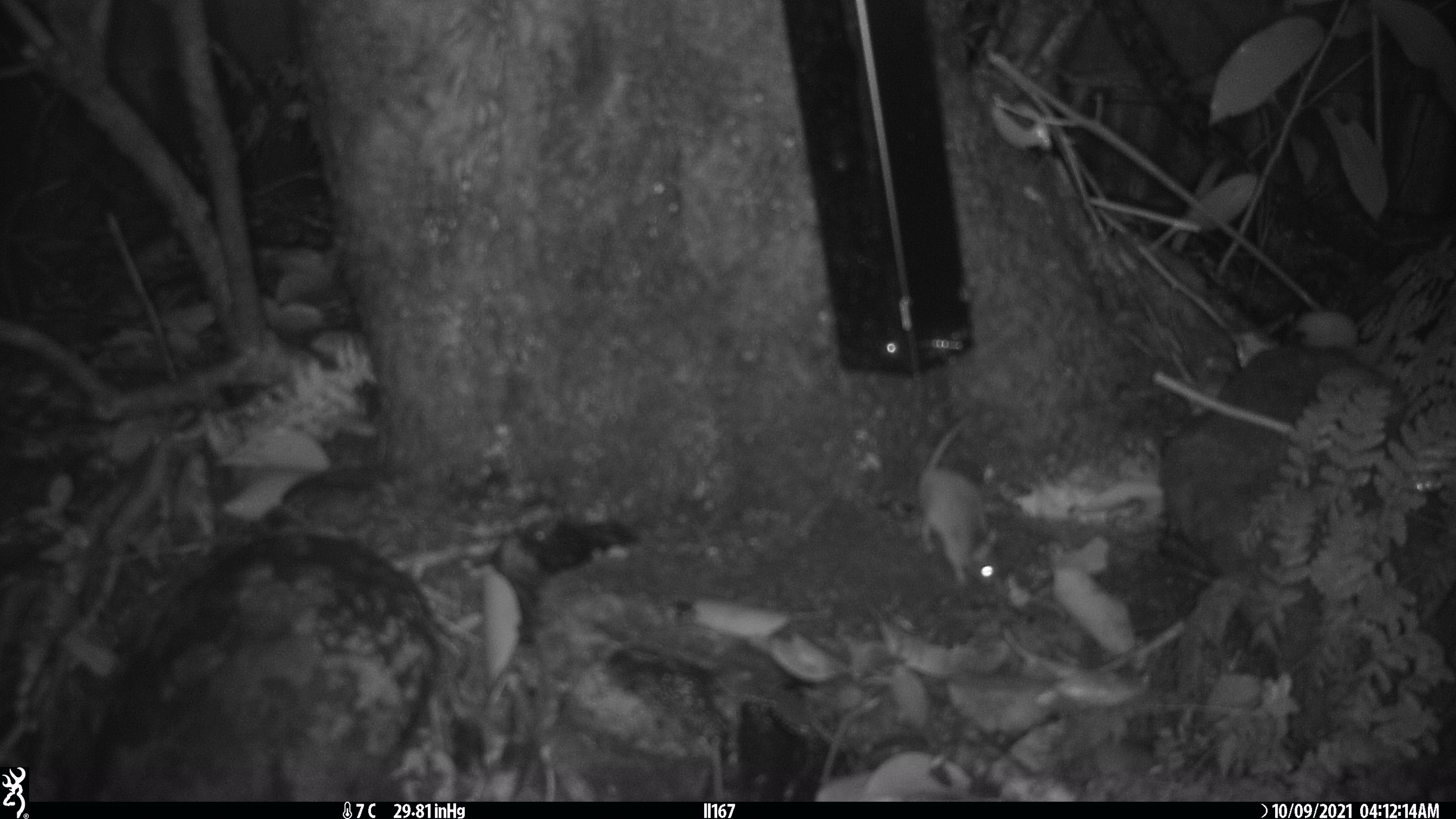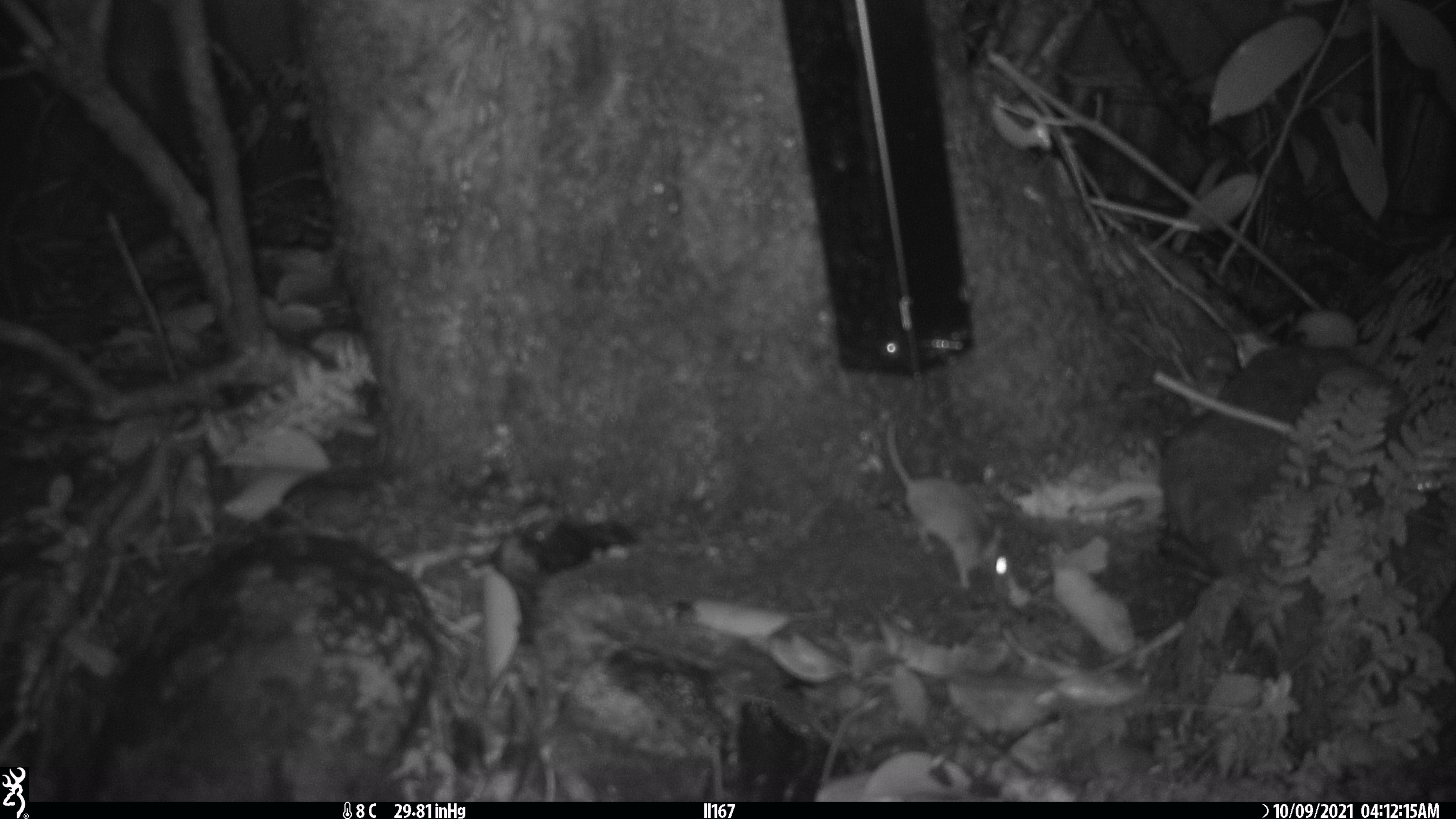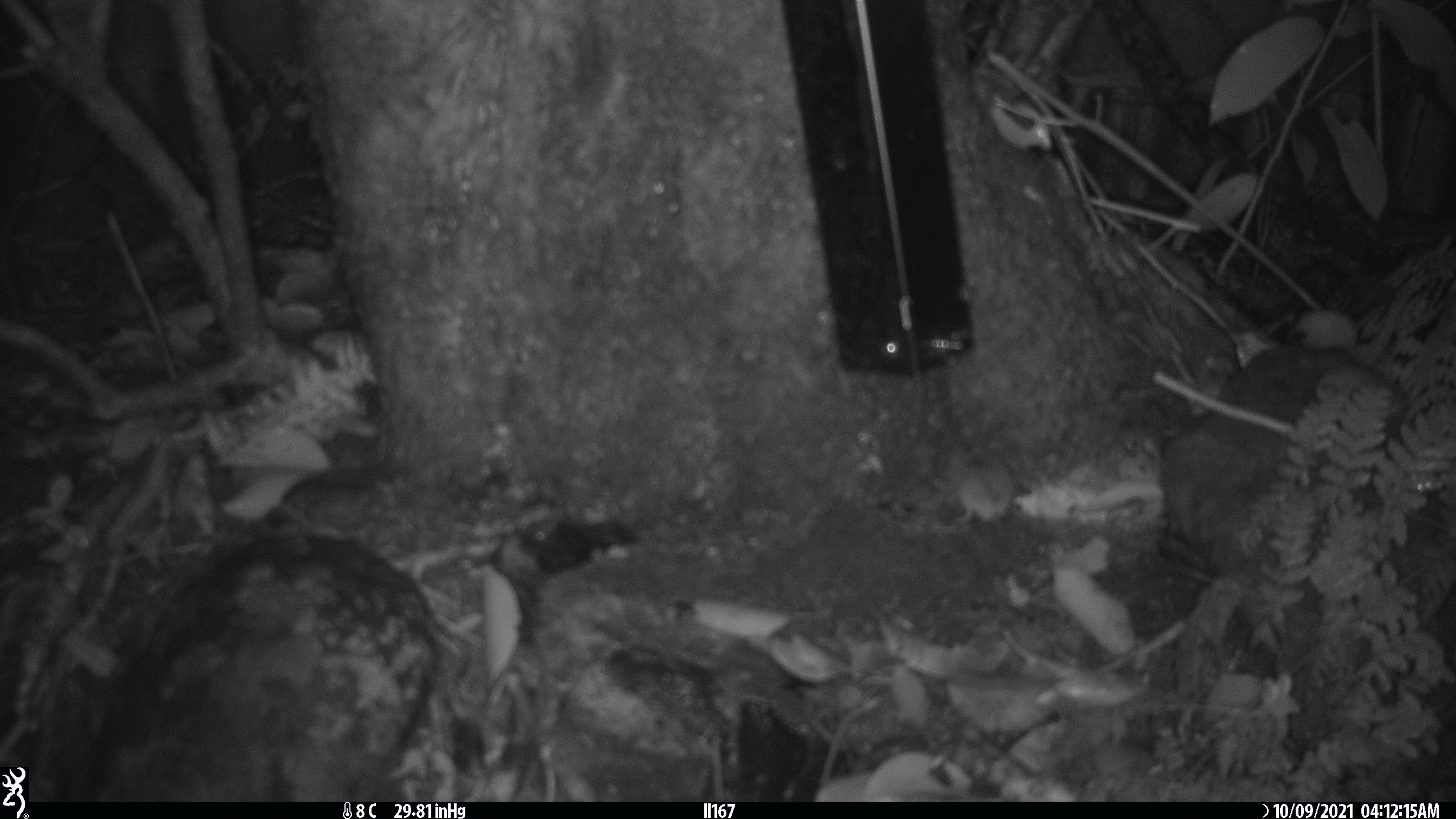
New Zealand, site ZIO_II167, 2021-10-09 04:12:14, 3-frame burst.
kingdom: Animalia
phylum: Chordata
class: Mammalia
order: Rodentia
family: Muridae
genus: Mus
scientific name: Mus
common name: mouse